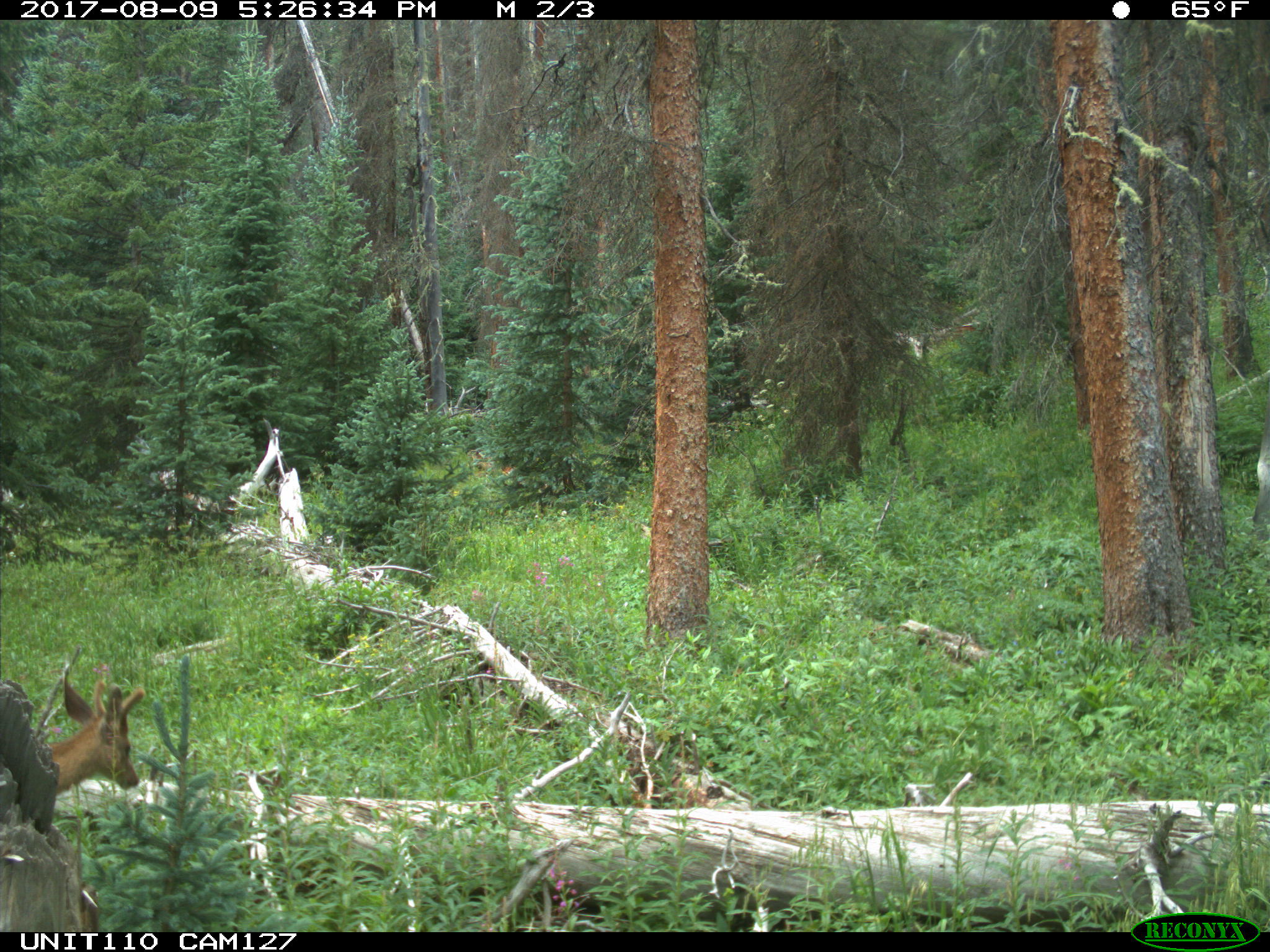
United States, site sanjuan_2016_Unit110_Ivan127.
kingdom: Animalia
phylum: Chordata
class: Mammalia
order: Artiodactyla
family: Cervidae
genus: Odocoileus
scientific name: Odocoileus hemionus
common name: mule deer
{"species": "Odocoileus hemionus (mule deer)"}